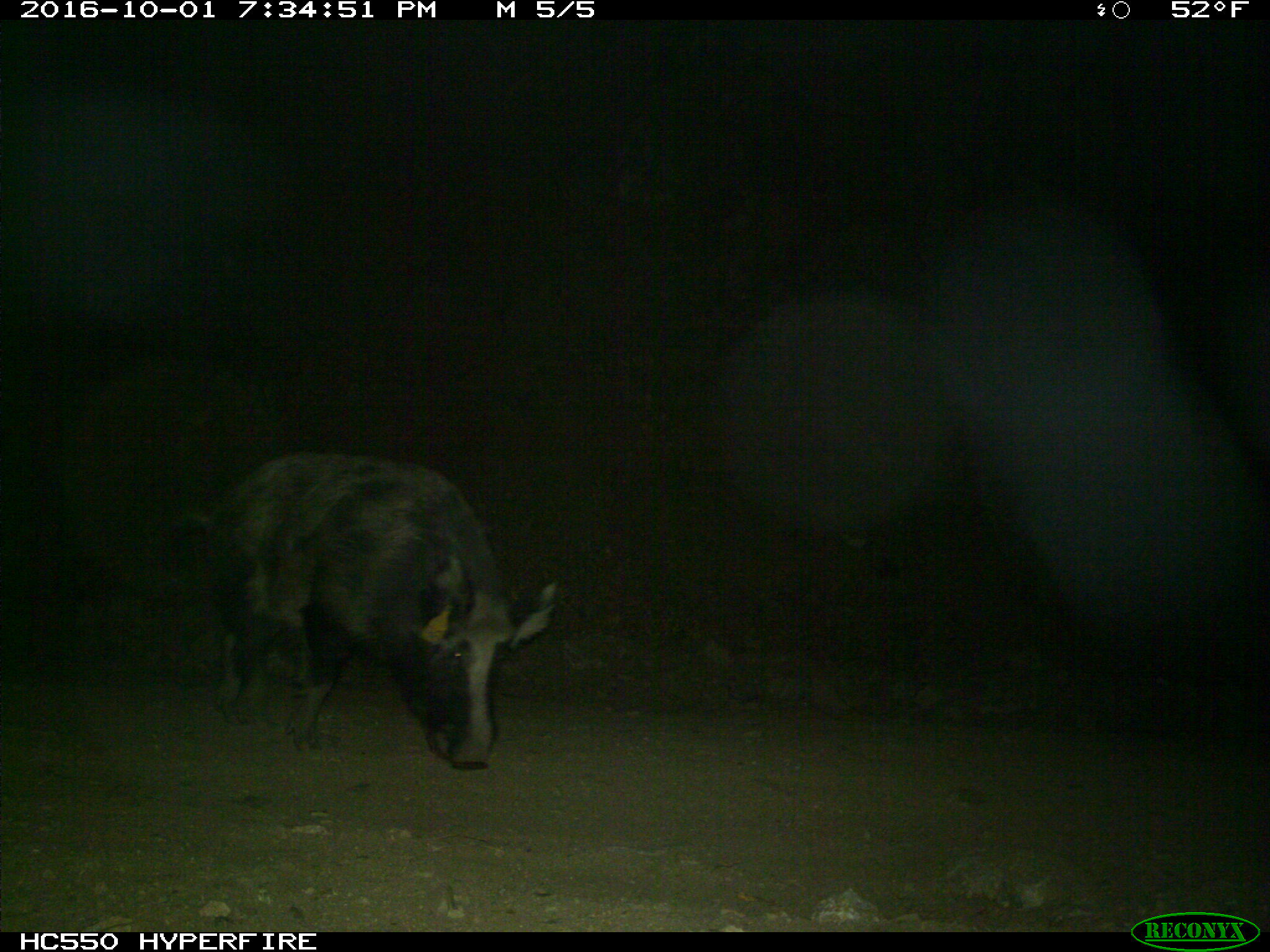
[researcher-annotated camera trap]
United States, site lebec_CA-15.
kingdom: Animalia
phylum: Chordata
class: Mammalia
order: Artiodactyla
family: Suidae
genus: Sus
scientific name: Sus scrofa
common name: wild boar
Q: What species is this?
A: Sus scrofa (wild boar).